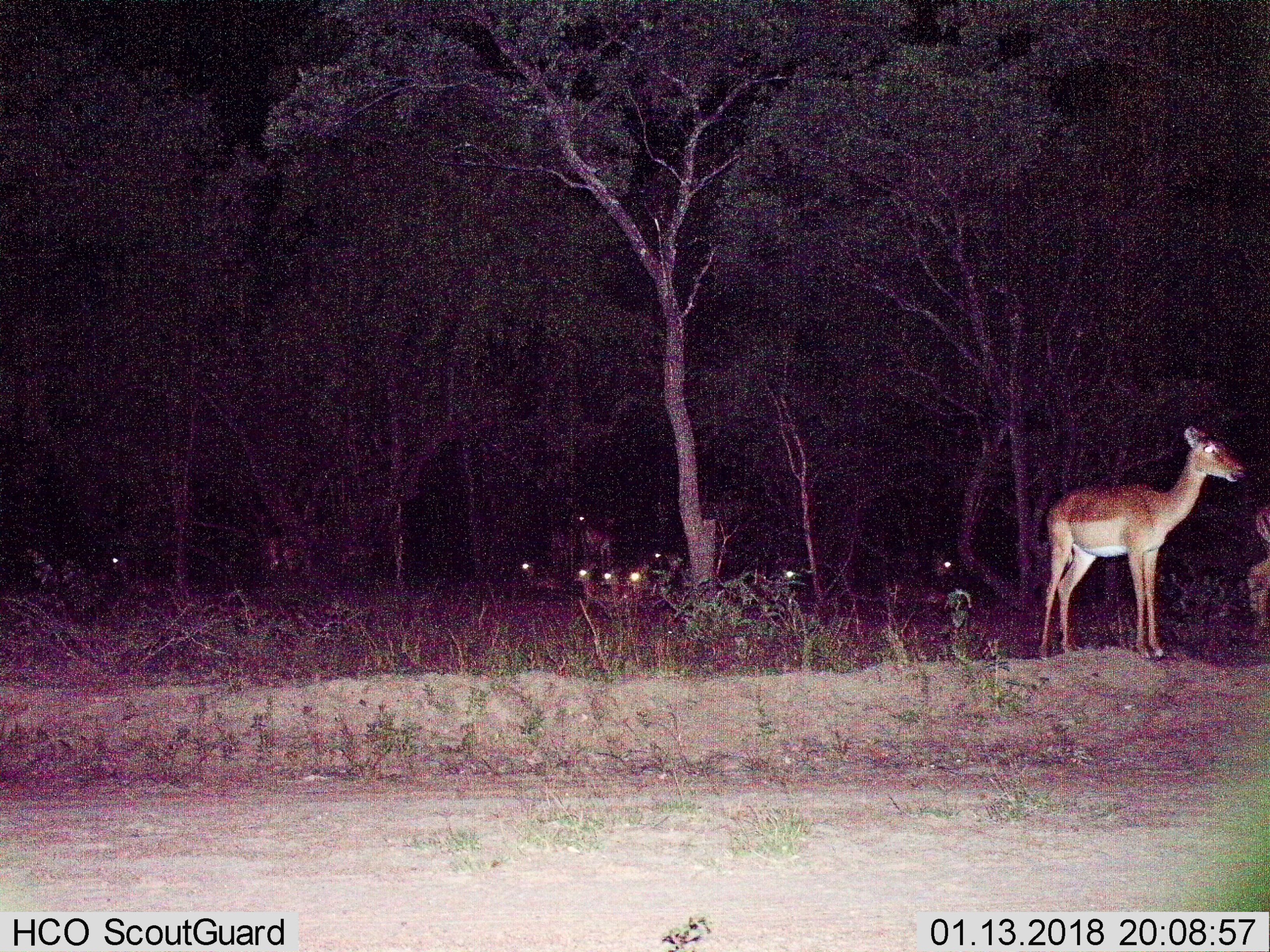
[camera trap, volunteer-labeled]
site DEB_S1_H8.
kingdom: Animalia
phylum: Chordata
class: Mammalia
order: Artiodactyla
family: Bovidae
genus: Aepyceros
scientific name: Aepyceros melampus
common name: impala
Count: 11-50.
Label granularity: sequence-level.